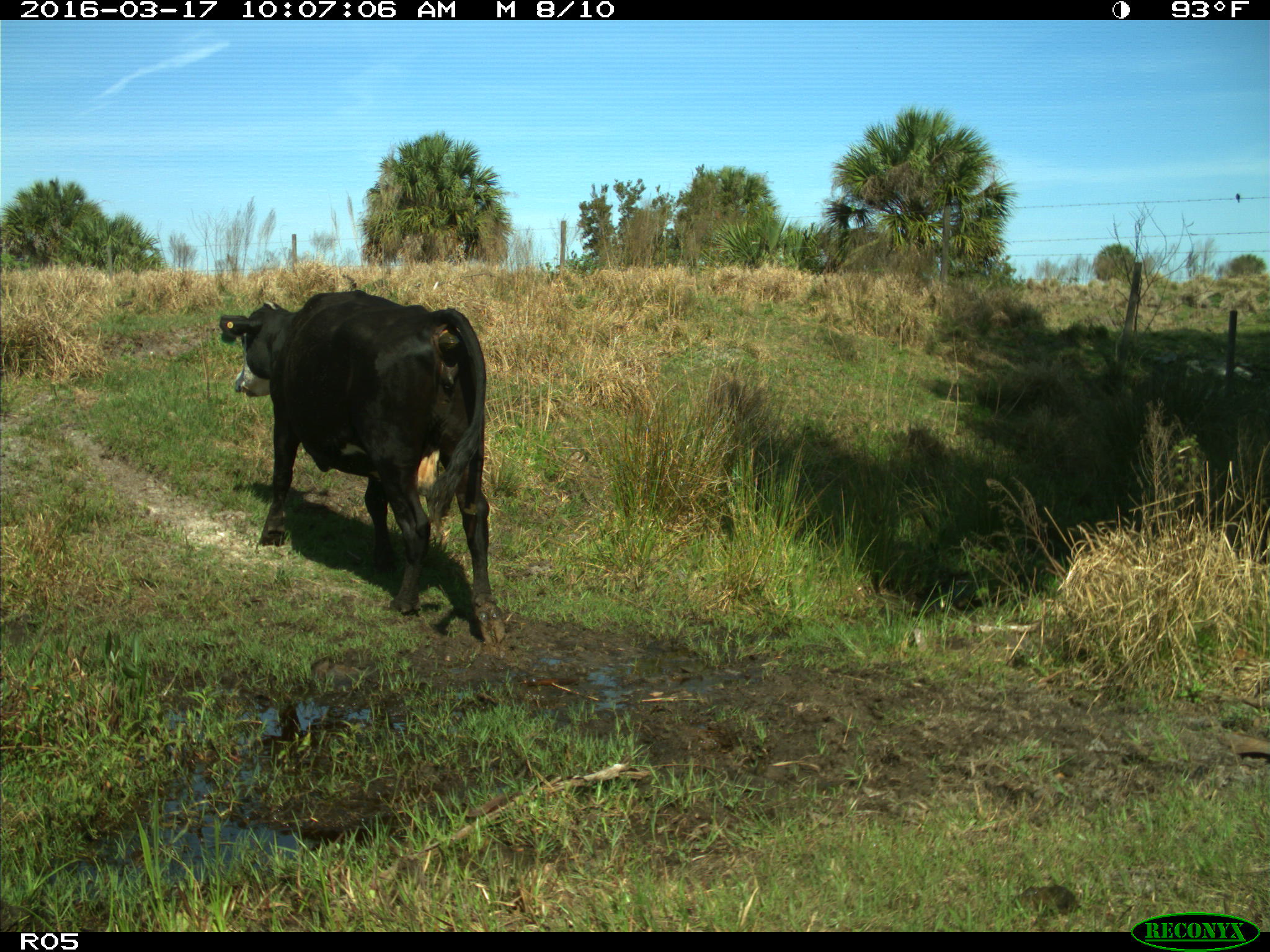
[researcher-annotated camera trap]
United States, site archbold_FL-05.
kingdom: Animalia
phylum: Chordata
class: Mammalia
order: Artiodactyla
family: Bovidae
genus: Bos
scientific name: Bos taurus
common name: domestic cow